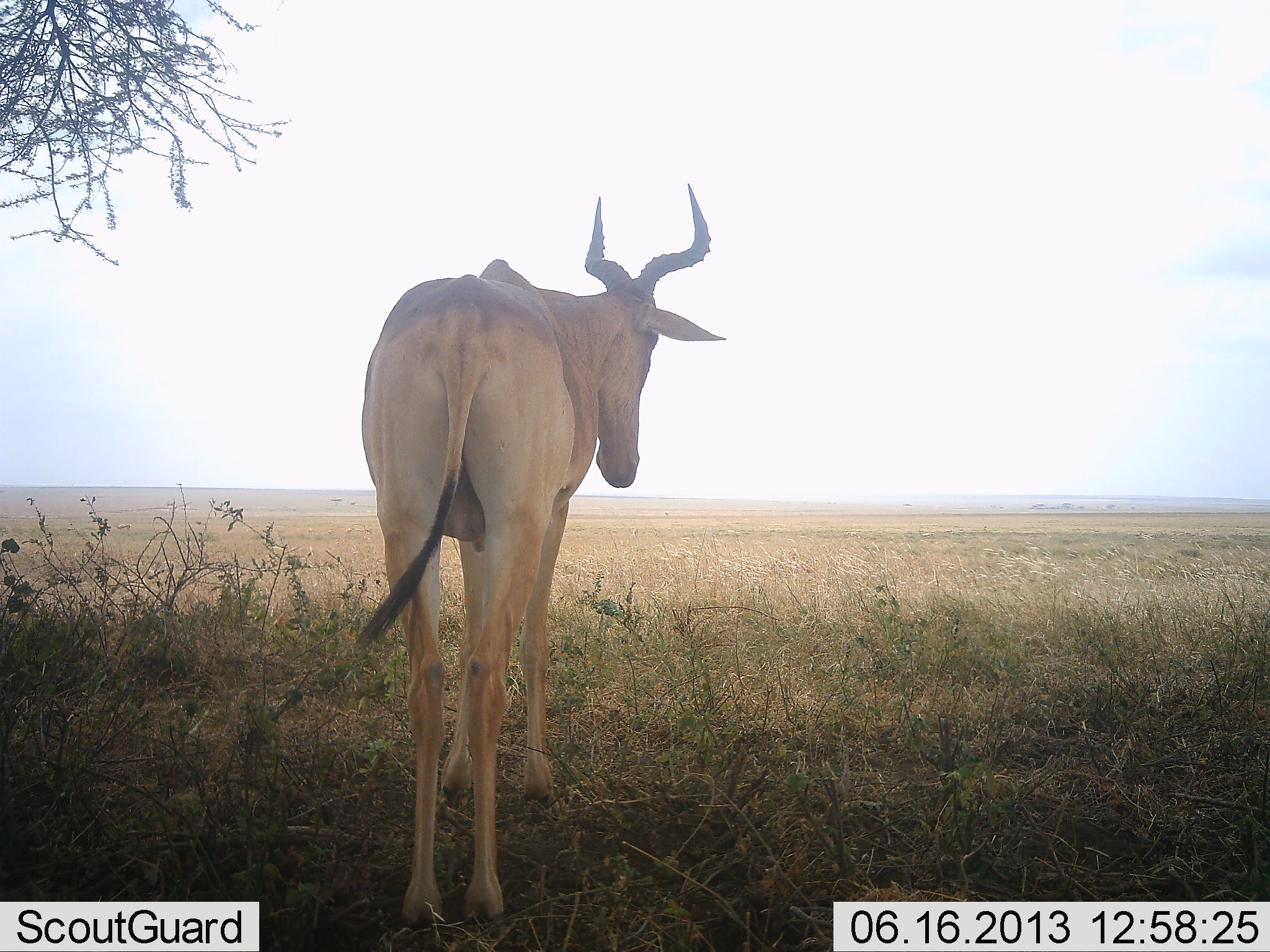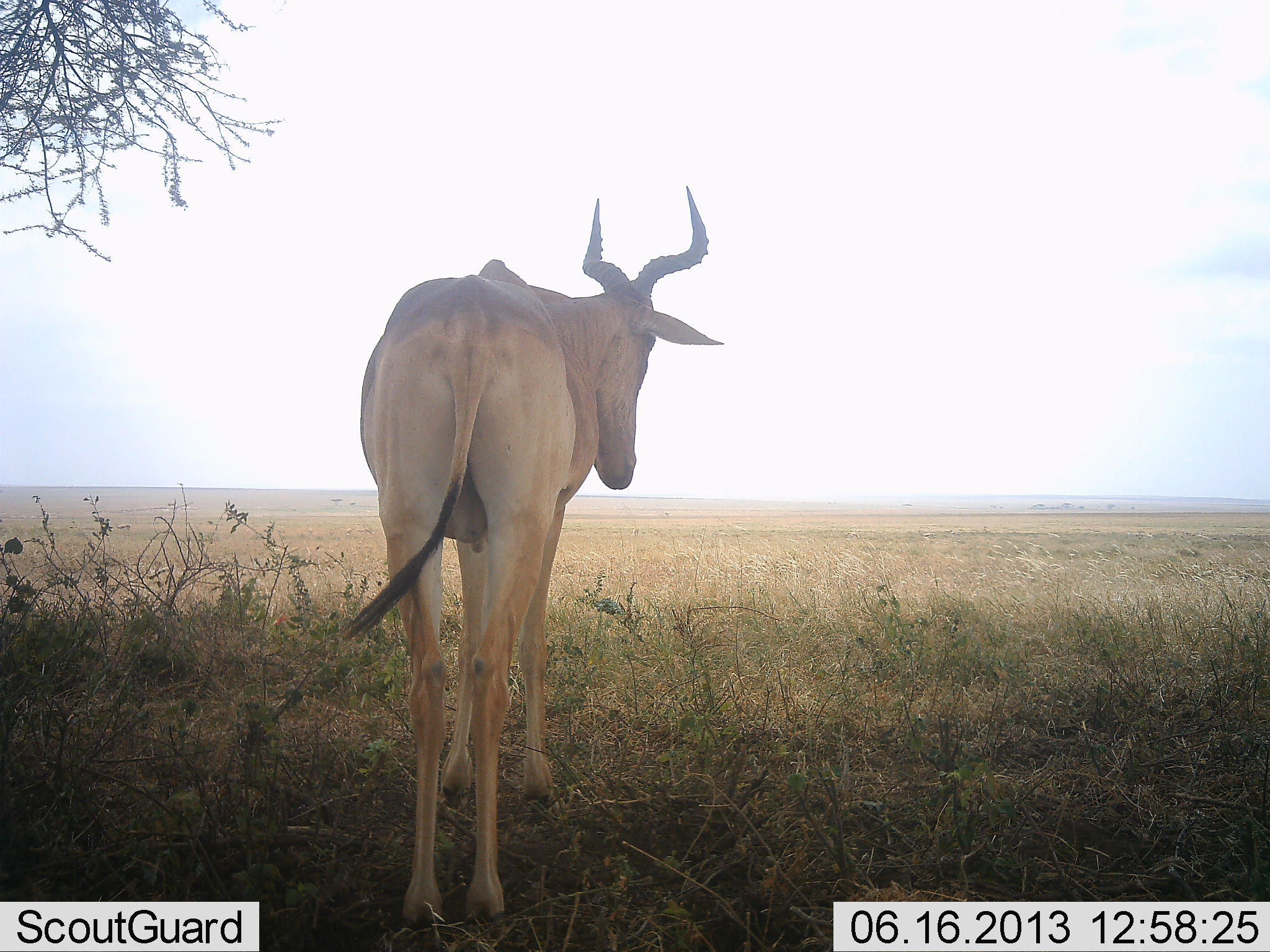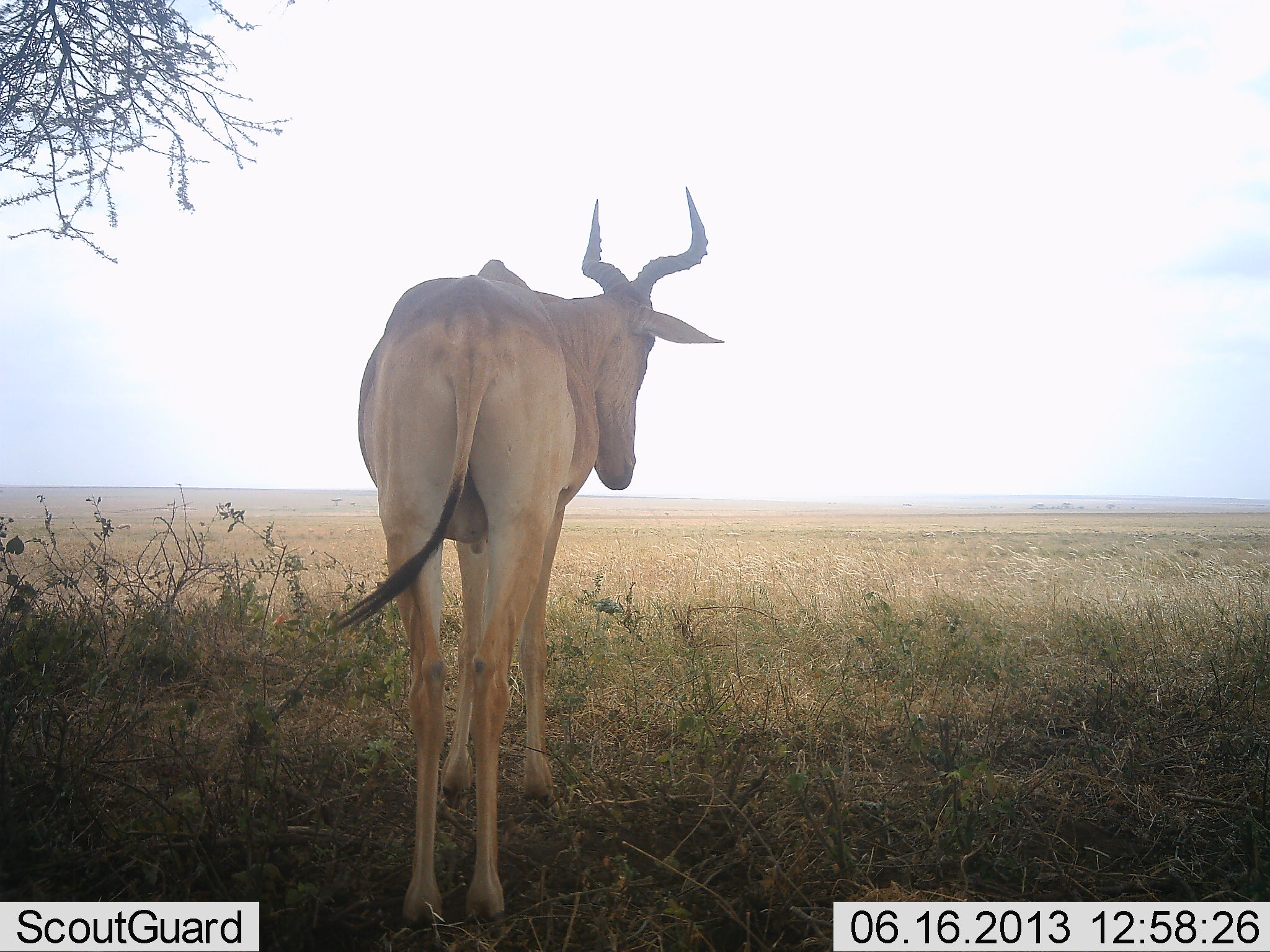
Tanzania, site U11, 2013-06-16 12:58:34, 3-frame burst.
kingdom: Animalia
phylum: Chordata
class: Mammalia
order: Artiodactyla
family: Bovidae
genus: Alcelaphus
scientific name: Alcelaphus buselaphus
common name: hartebeest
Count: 1.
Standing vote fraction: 100%.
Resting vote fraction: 7%.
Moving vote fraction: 0%.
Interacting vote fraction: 0%.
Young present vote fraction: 0%.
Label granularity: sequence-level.